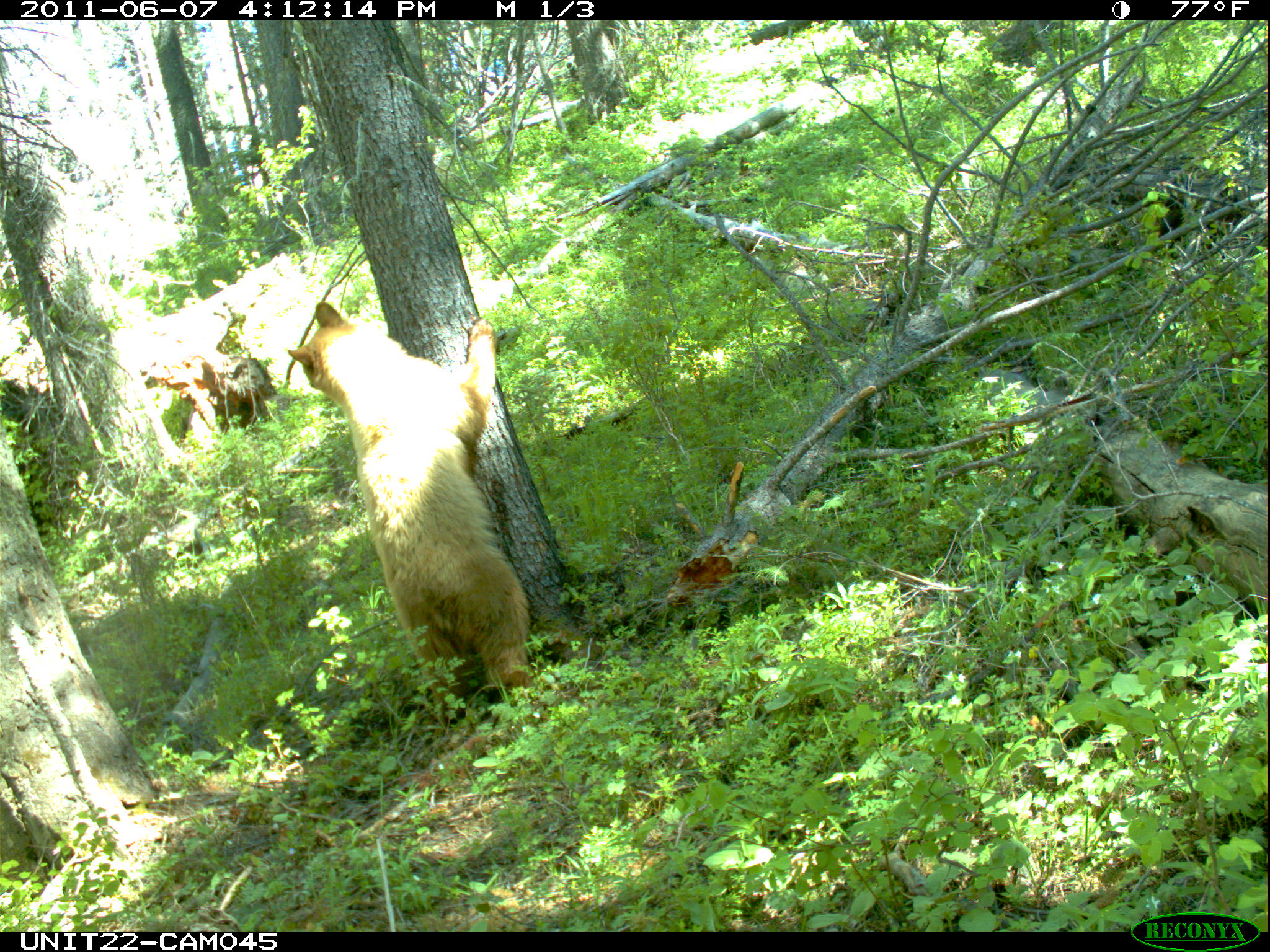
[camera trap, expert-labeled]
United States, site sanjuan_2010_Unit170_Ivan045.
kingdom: Animalia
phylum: Chordata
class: Mammalia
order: Carnivora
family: Ursidae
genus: Ursus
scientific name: Ursus americanus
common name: american black bear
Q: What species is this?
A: Ursus americanus (american black bear).